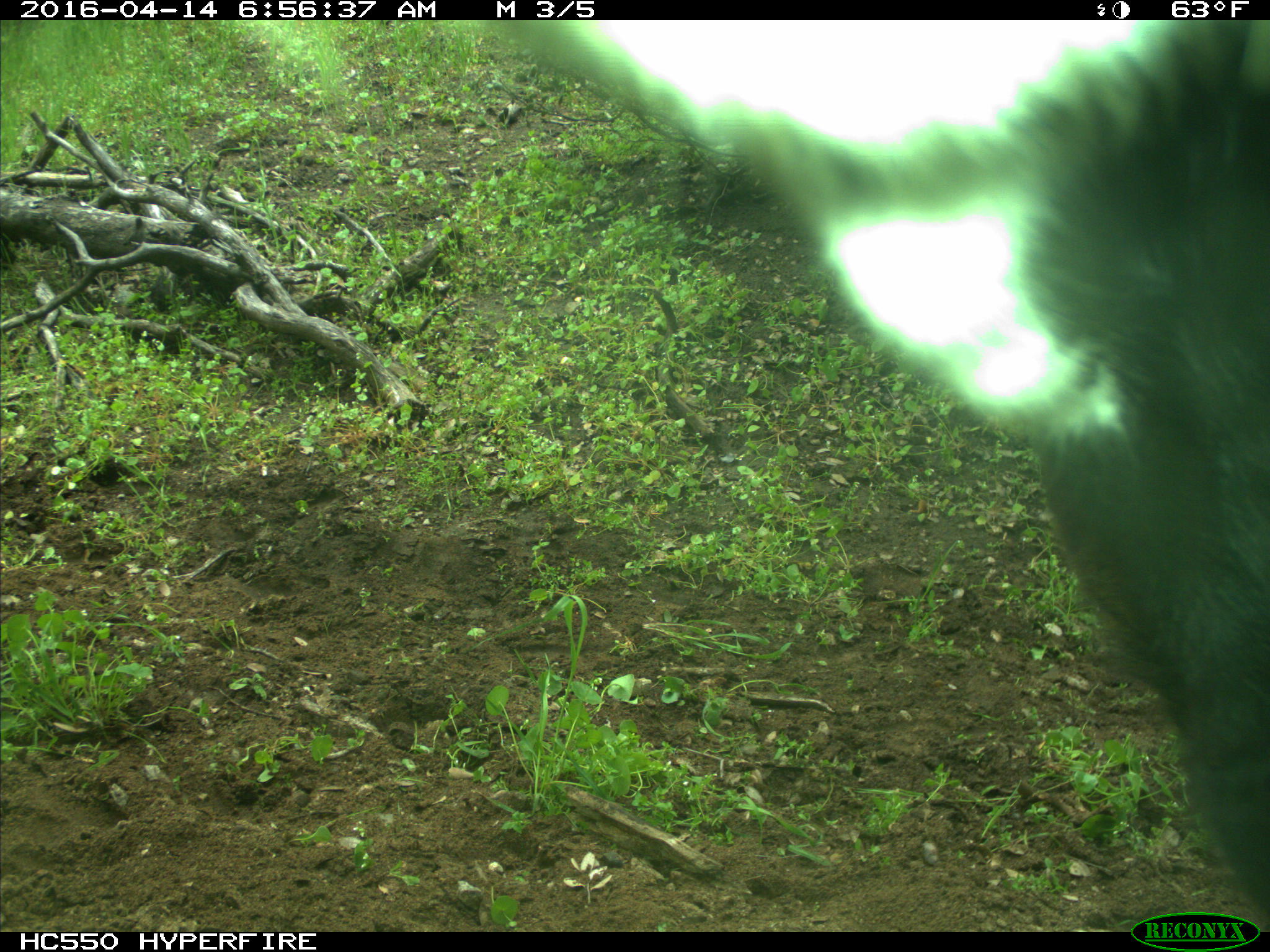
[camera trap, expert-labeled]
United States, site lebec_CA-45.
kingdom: Animalia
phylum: Chordata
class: Mammalia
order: Artiodactyla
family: Bovidae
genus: Bos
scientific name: Bos taurus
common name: domestic cow